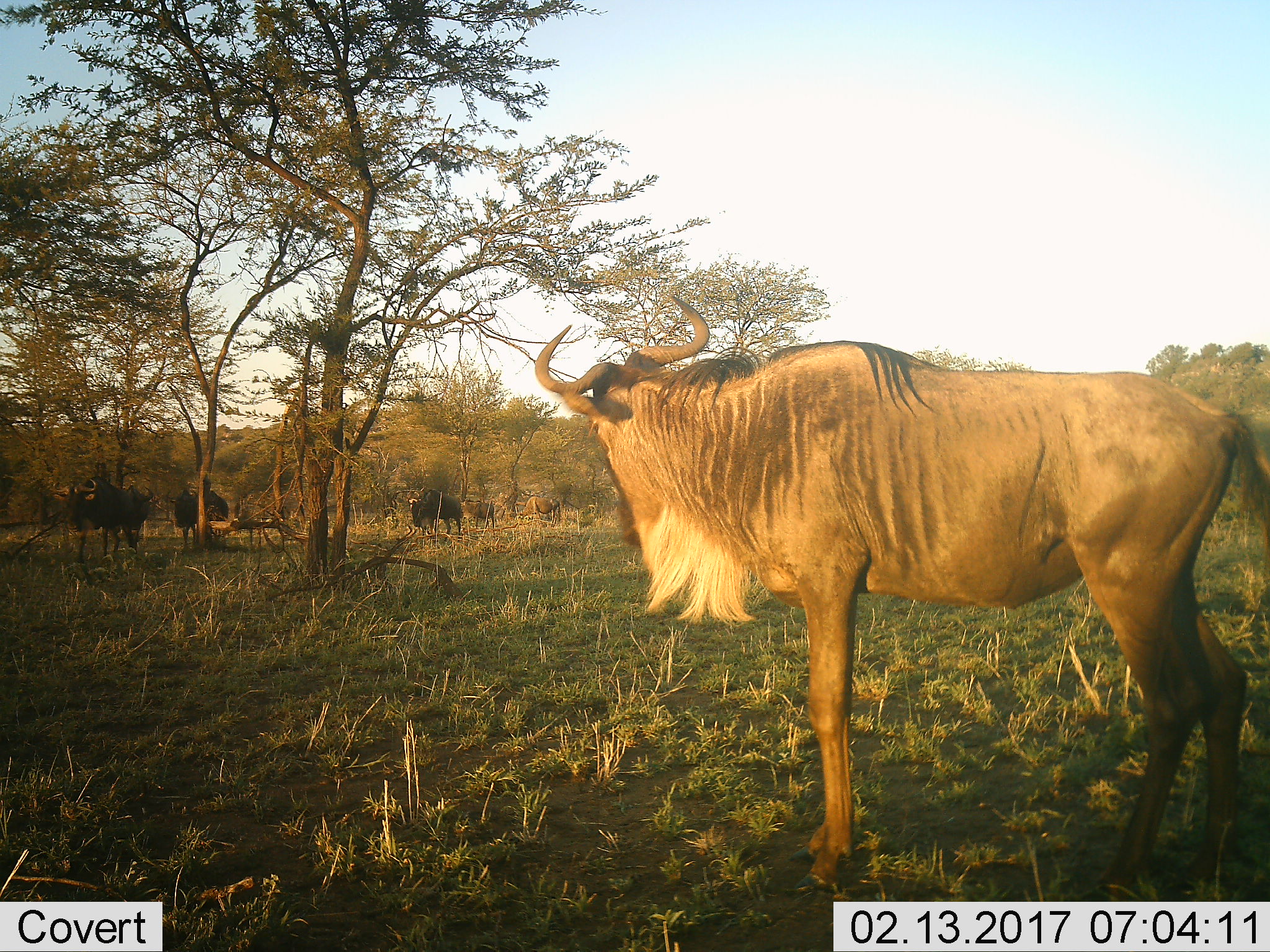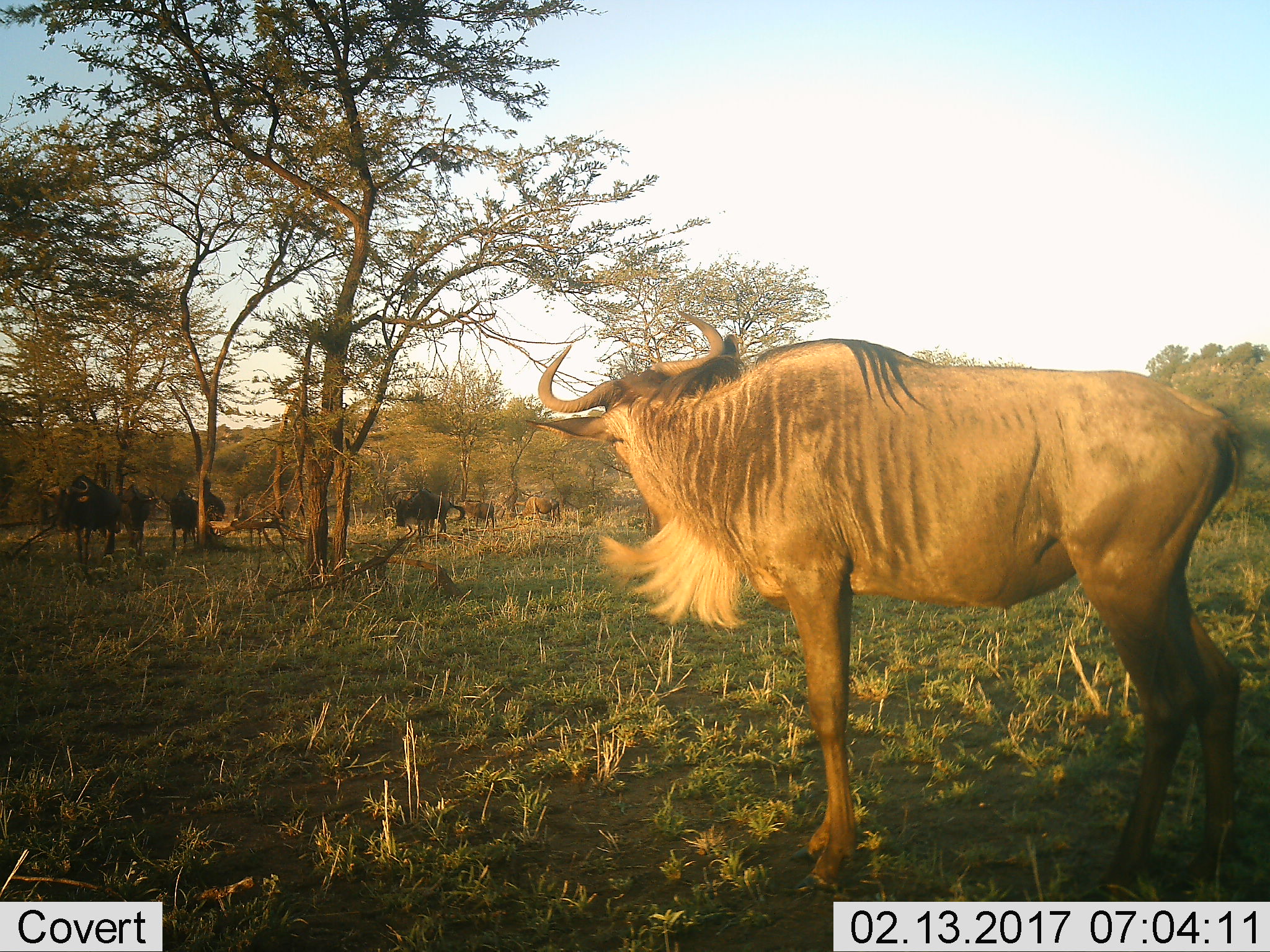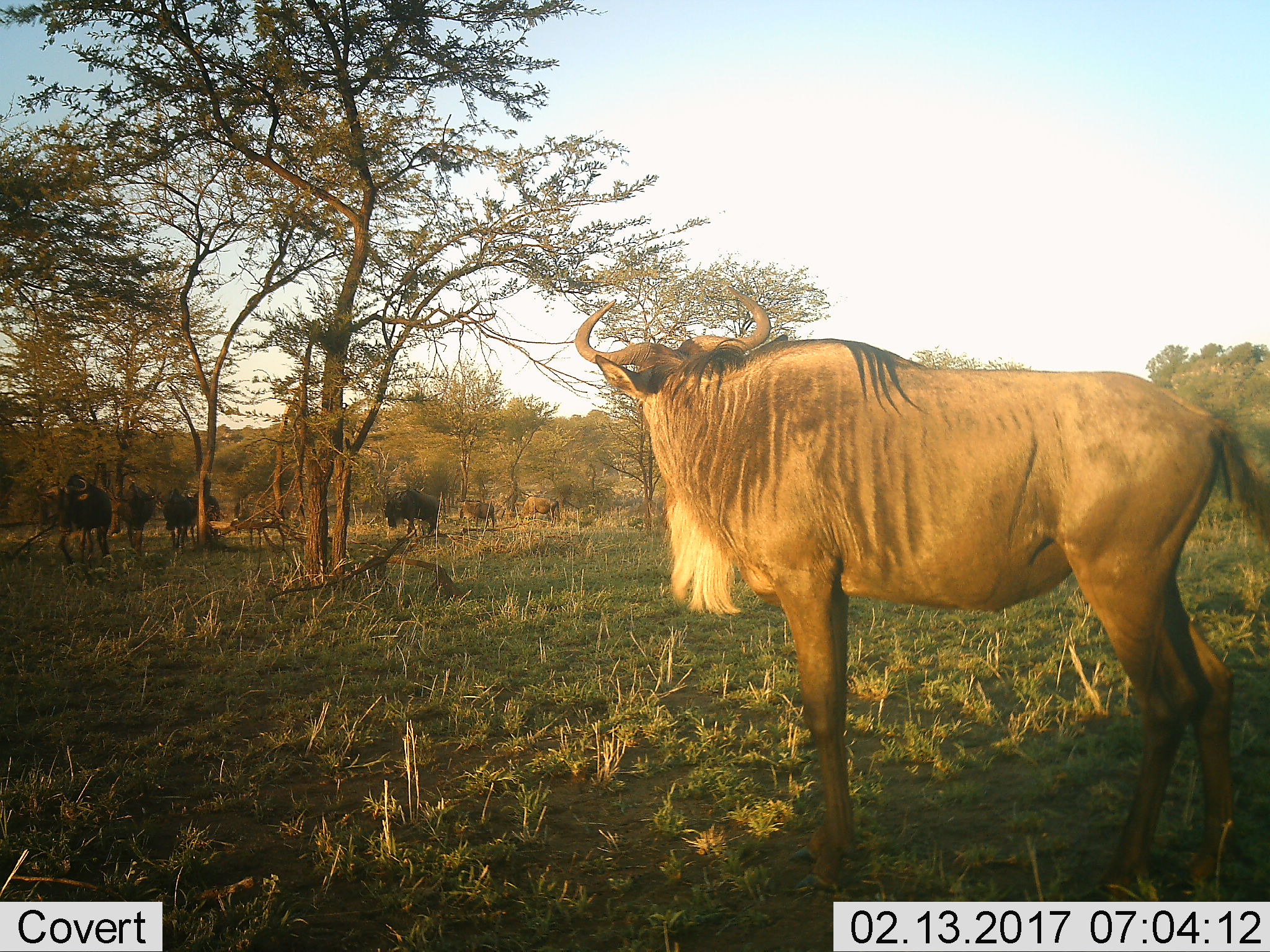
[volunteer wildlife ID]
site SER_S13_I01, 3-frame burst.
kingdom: Animalia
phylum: Chordata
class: Mammalia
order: Artiodactyla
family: Bovidae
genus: Connochaetes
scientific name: Connochaetes taurinus taurinus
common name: blue wildebeest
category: wildebeestblue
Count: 6.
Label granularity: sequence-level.